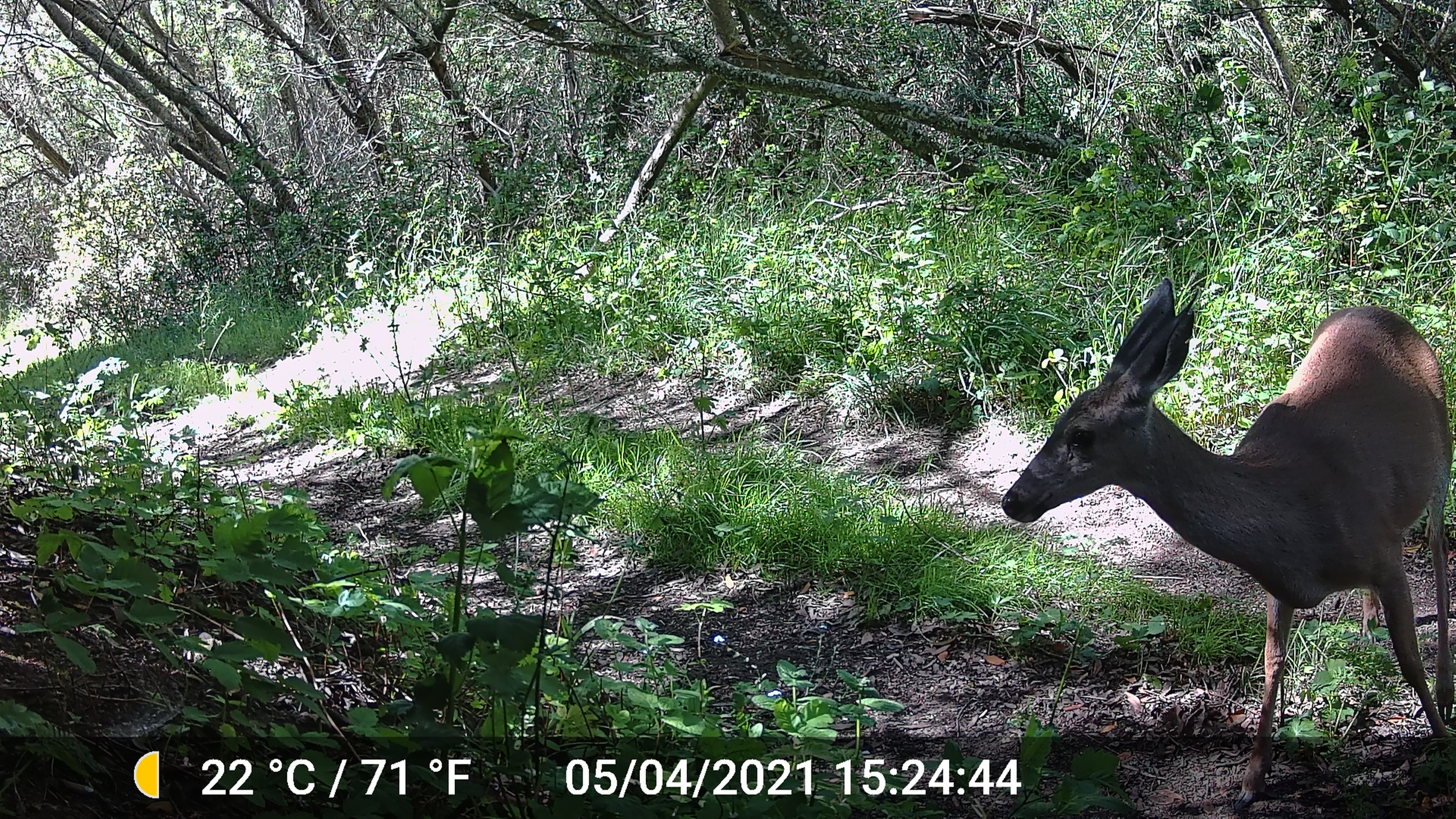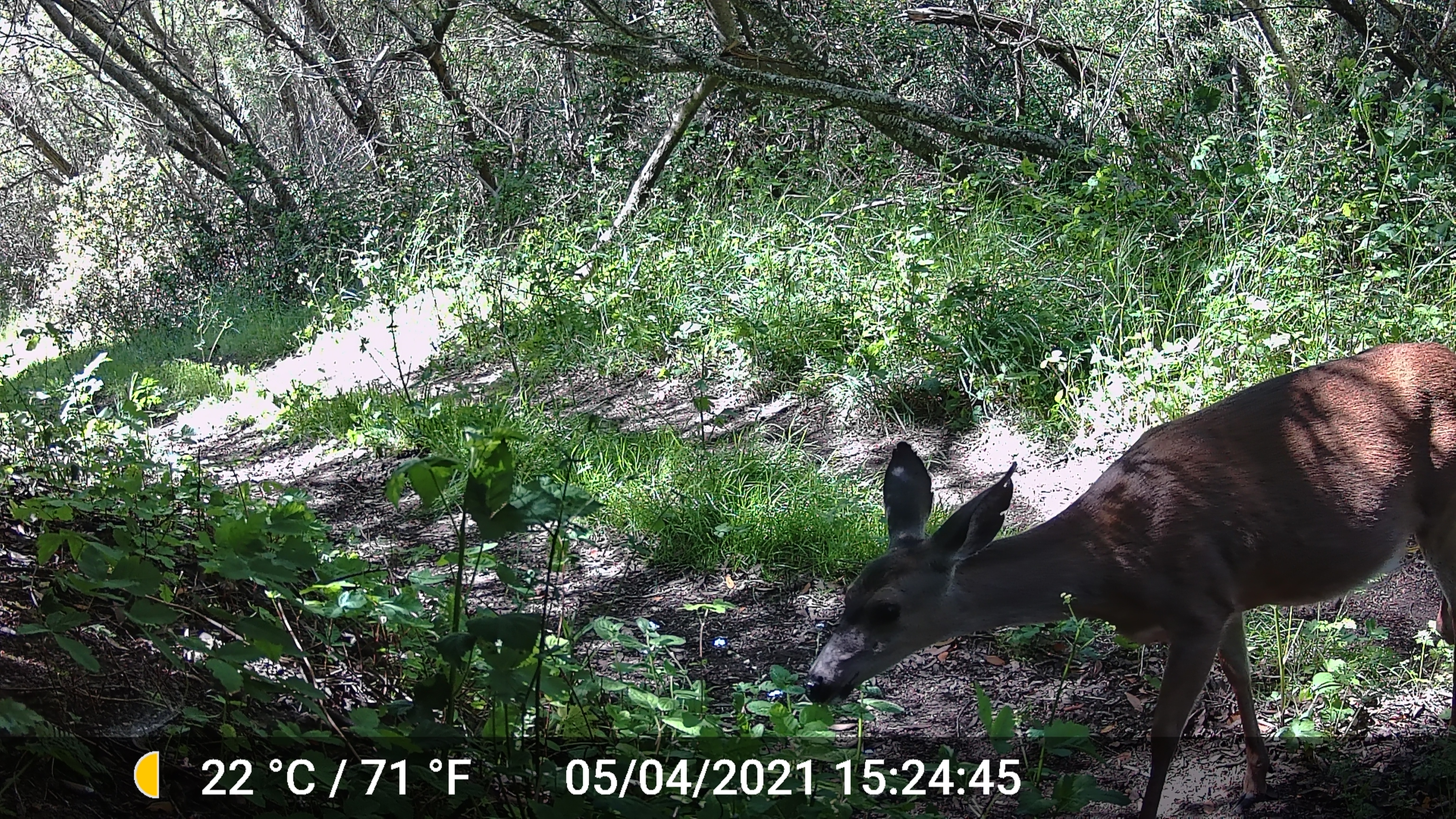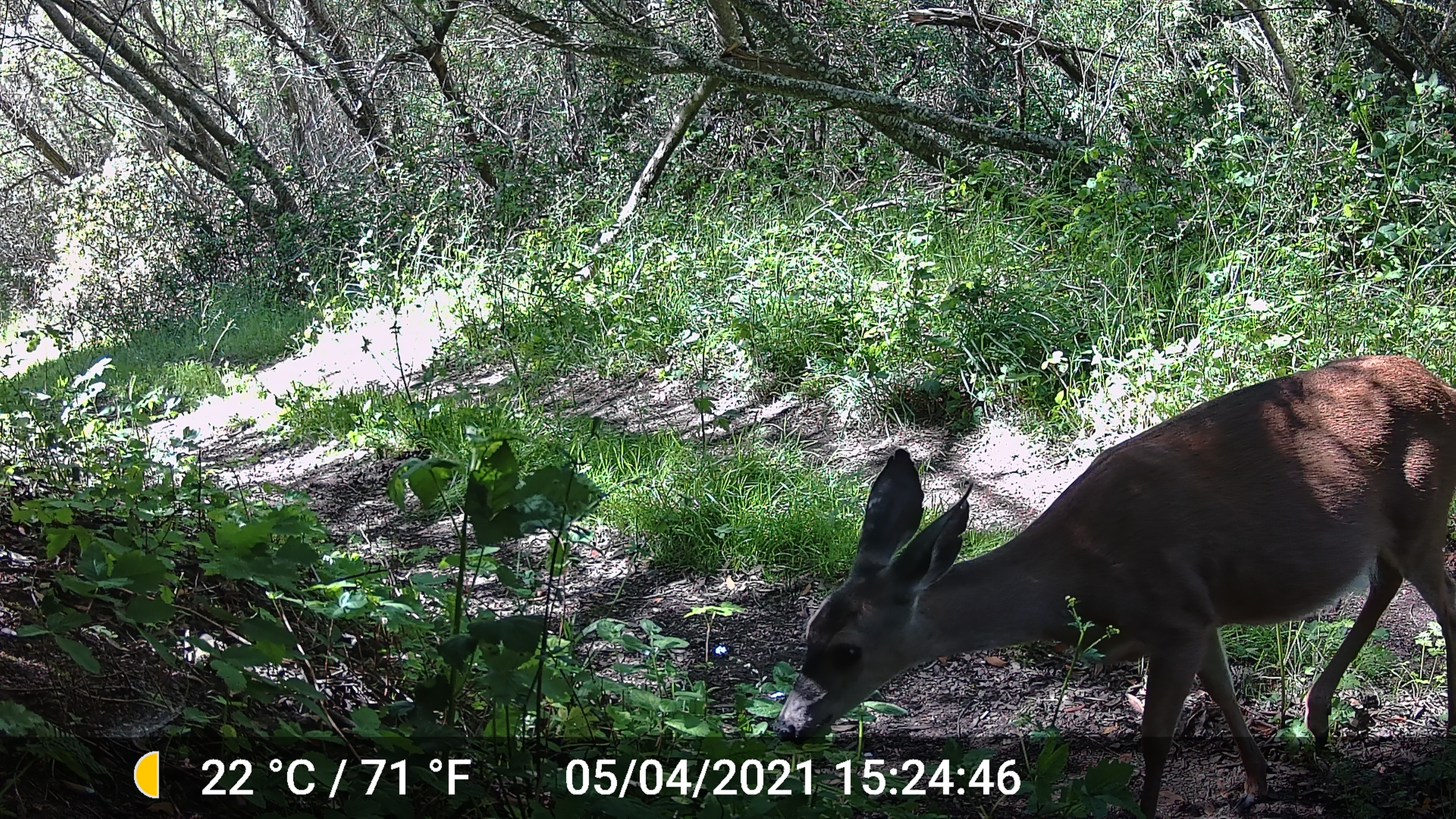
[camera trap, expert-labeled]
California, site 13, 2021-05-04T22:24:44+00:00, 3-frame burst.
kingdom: Animalia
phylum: Chordata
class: Mammalia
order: Artiodactyla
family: Cervidae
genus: Odocoileus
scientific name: Odocoileus hemionus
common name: mule deer